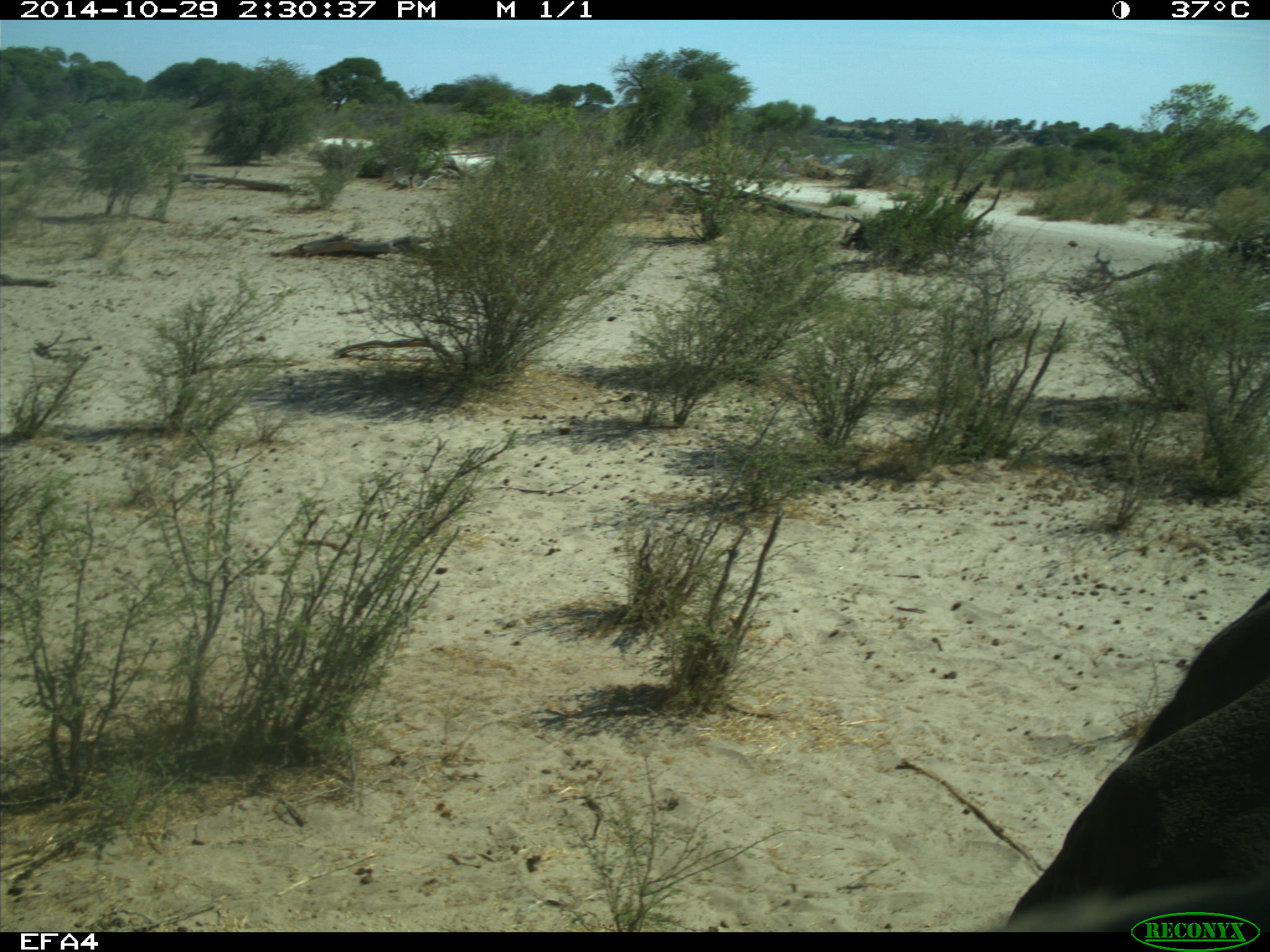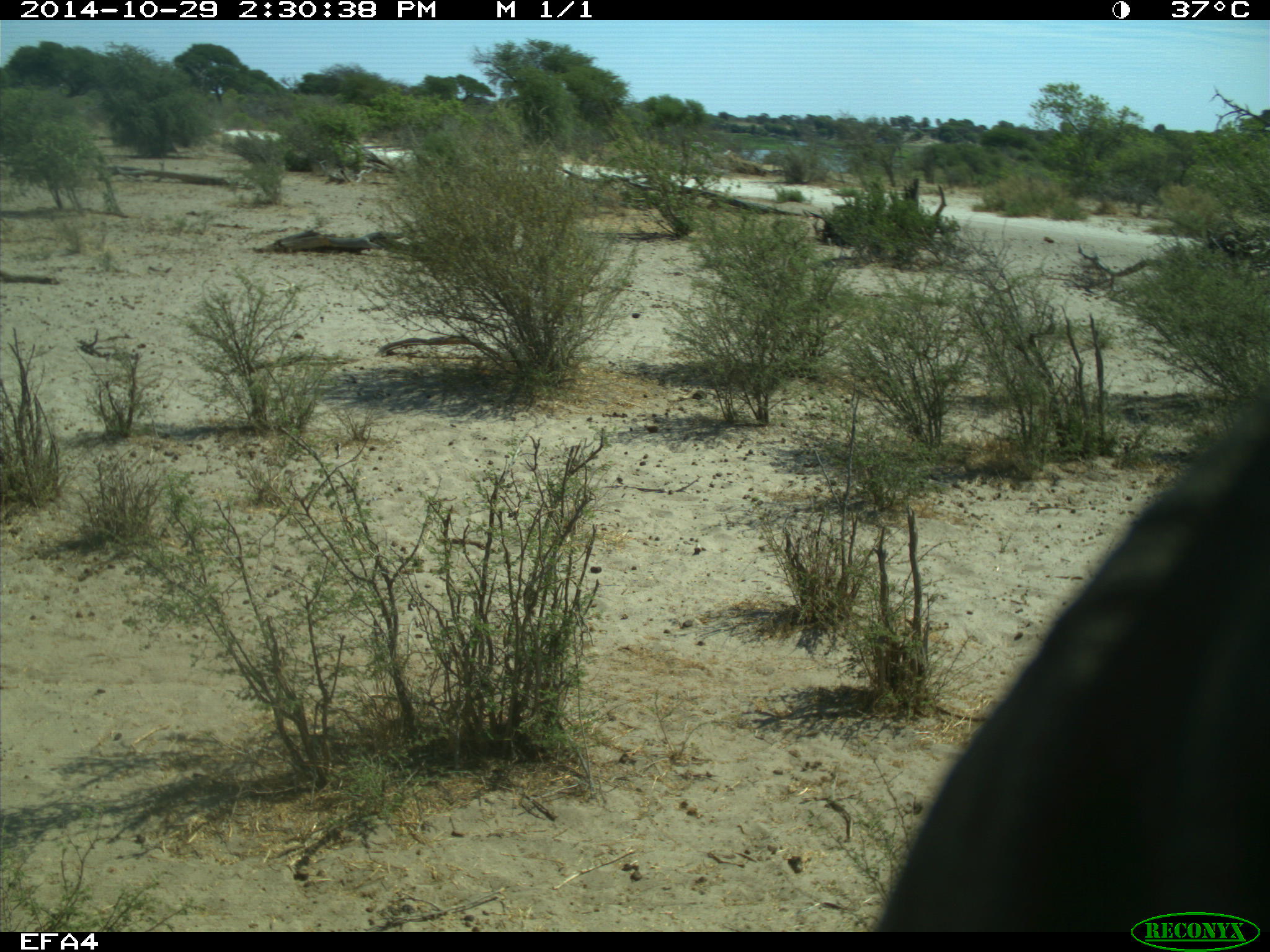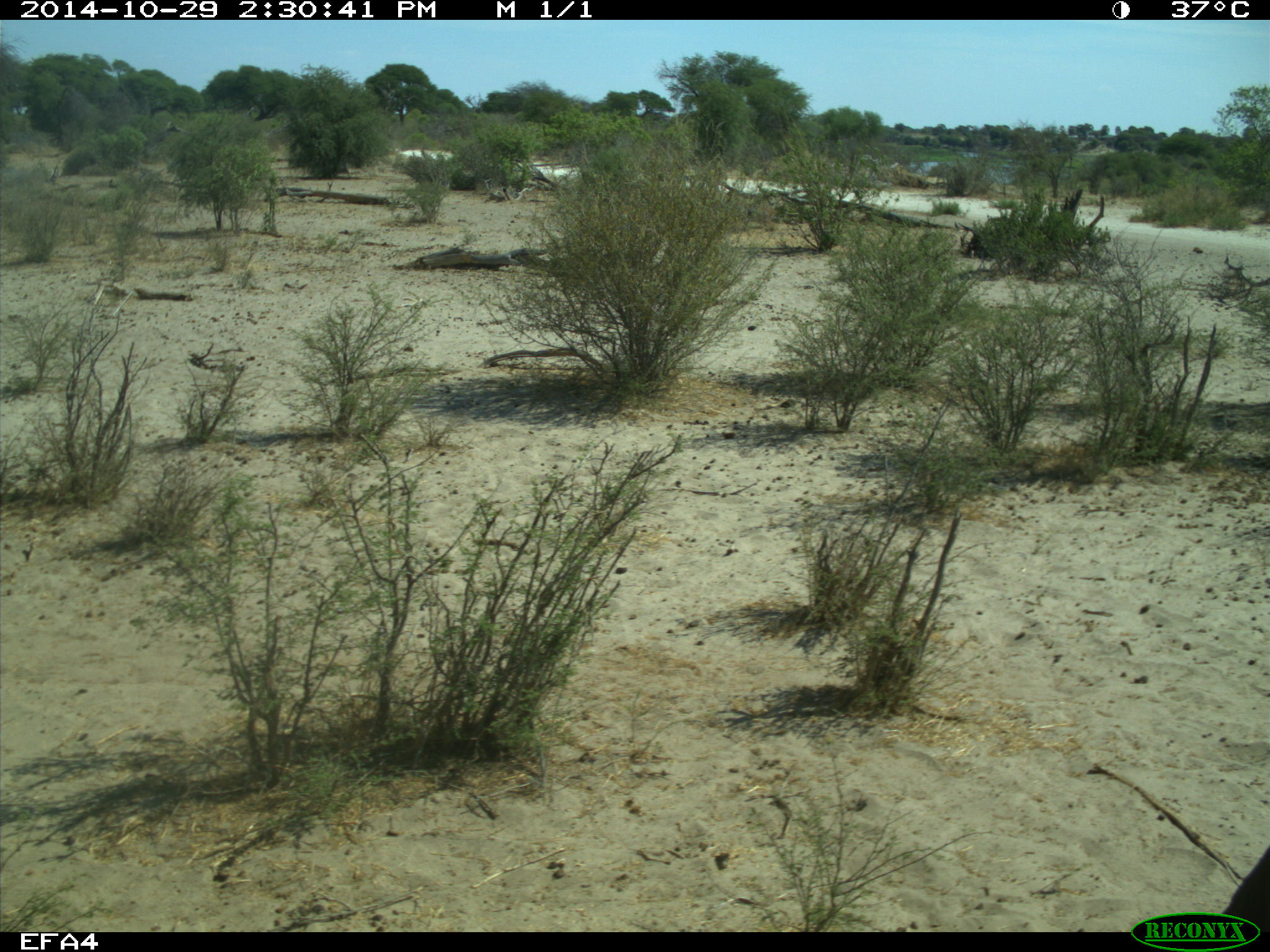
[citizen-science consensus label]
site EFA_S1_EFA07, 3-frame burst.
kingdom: Animalia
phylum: Chordata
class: Mammalia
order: Proboscidea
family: Elephantidae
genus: Loxodonta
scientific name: Loxodonta africana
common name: african bush elephant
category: elephant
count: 1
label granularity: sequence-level